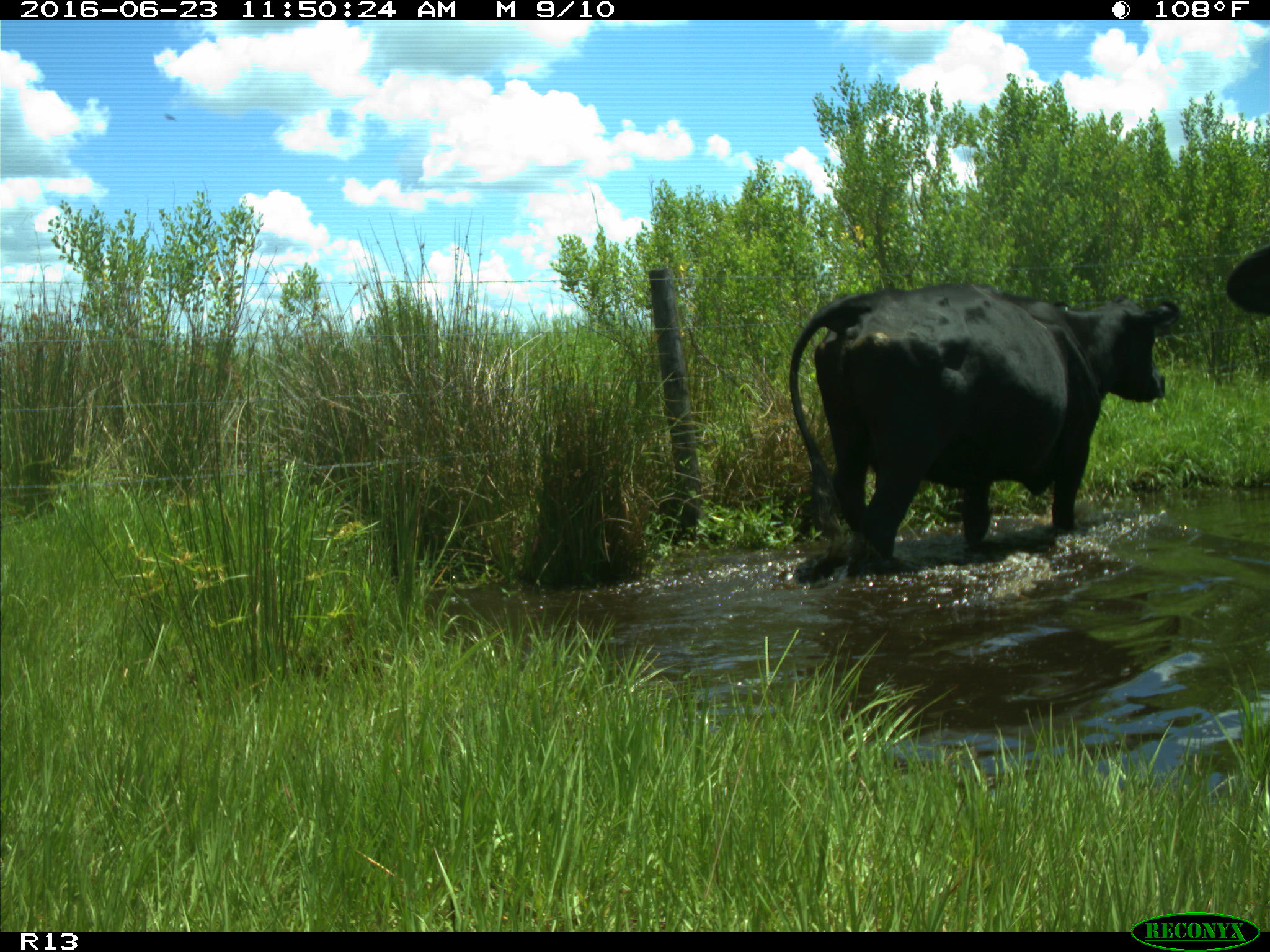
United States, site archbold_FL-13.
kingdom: Animalia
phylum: Chordata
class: Mammalia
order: Artiodactyla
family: Bovidae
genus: Bos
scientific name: Bos taurus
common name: domestic cow